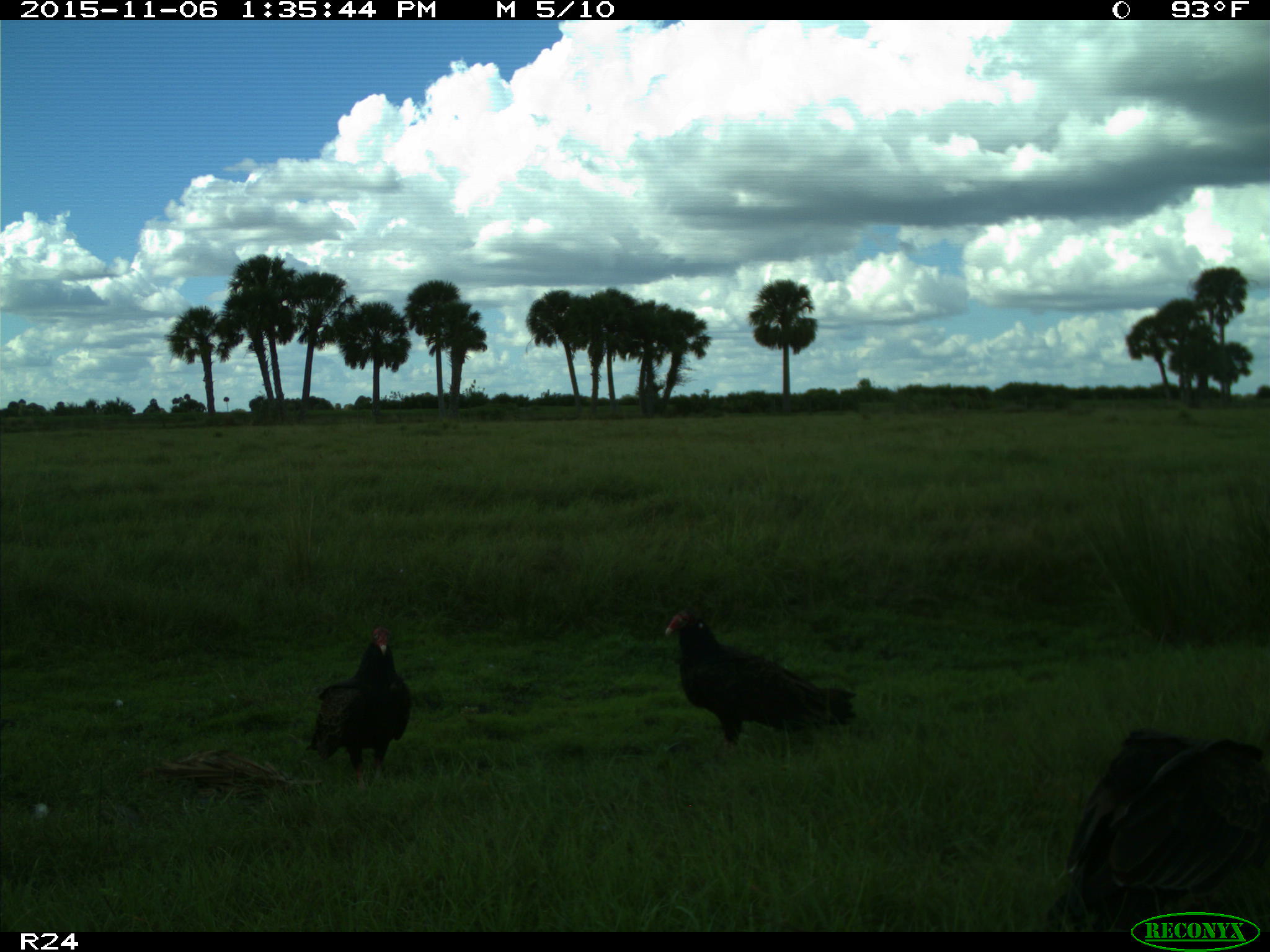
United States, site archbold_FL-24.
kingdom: Animalia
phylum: Chordata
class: Aves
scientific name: Aves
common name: birds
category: unidentified bird